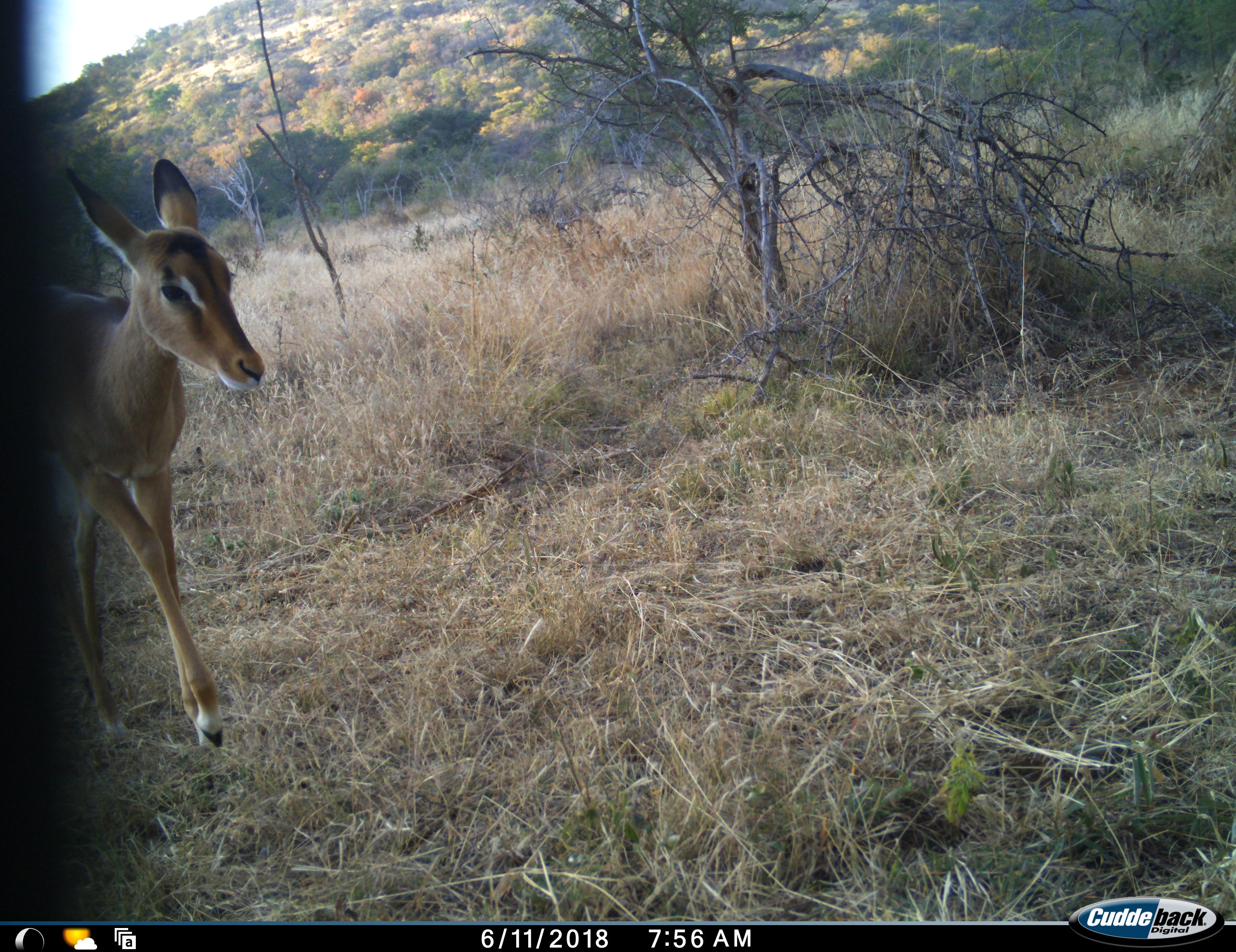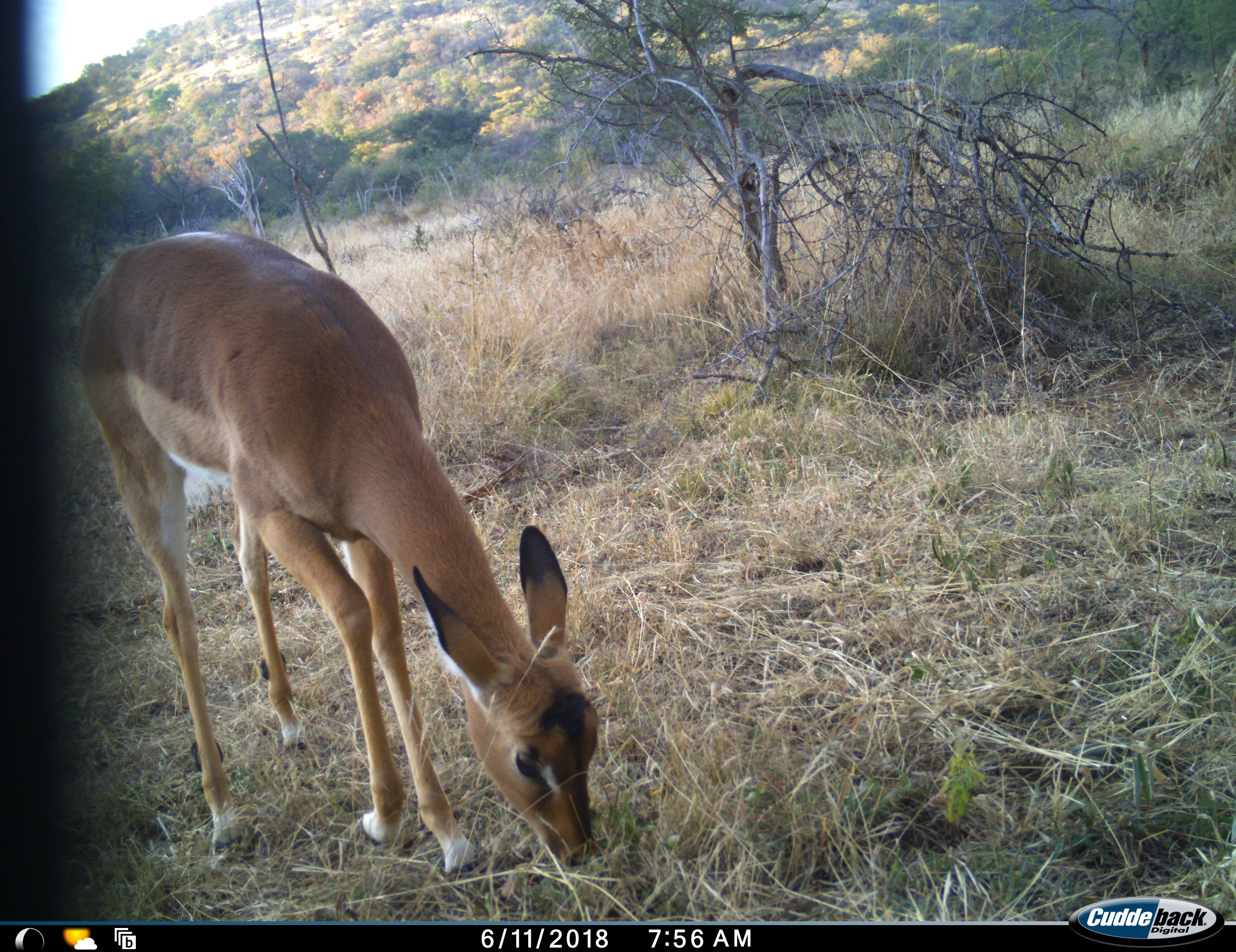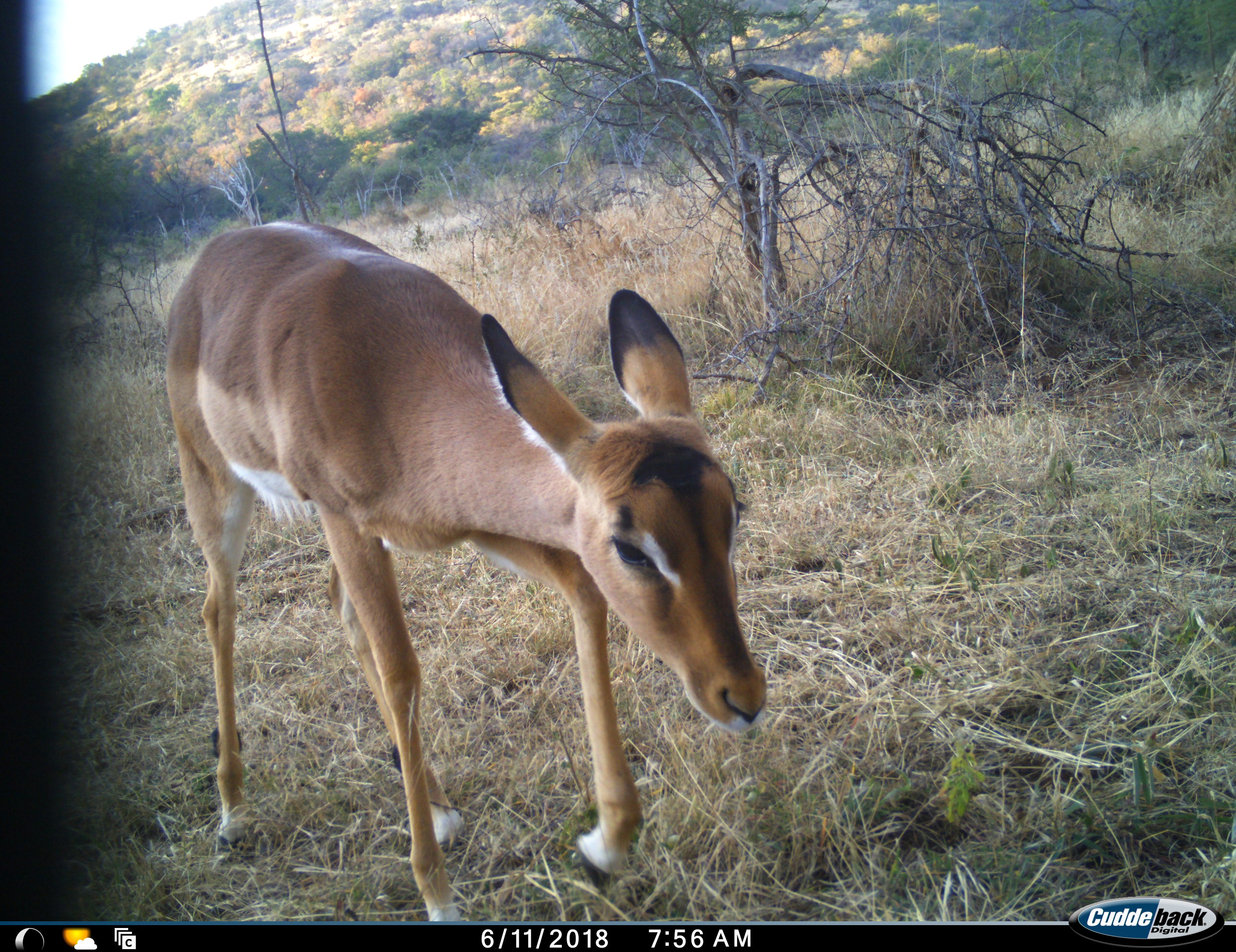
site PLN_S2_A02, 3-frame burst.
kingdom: Animalia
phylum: Chordata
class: Mammalia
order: Artiodactyla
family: Bovidae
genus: Aepyceros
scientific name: Aepyceros melampus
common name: impala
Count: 1.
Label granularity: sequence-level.